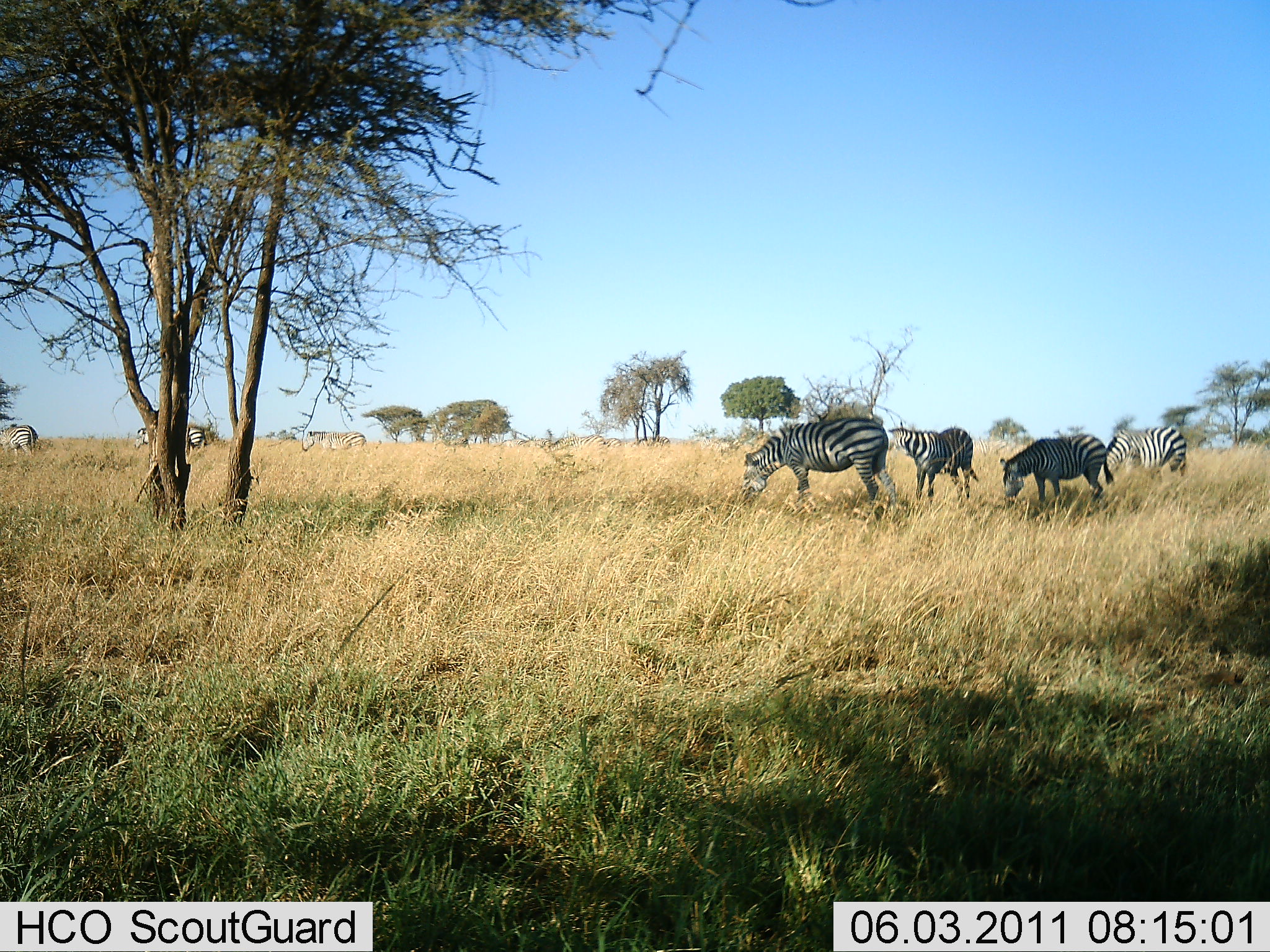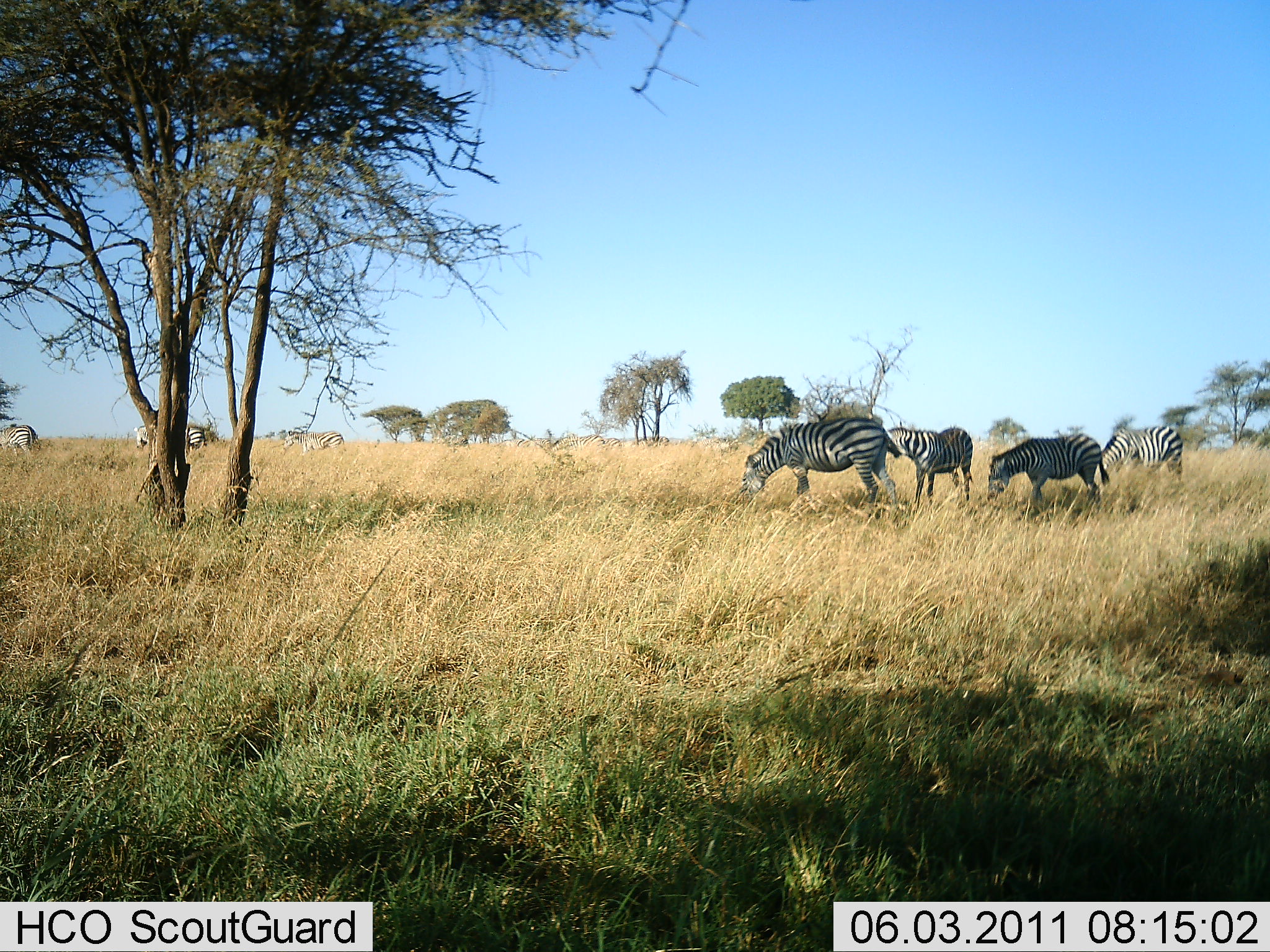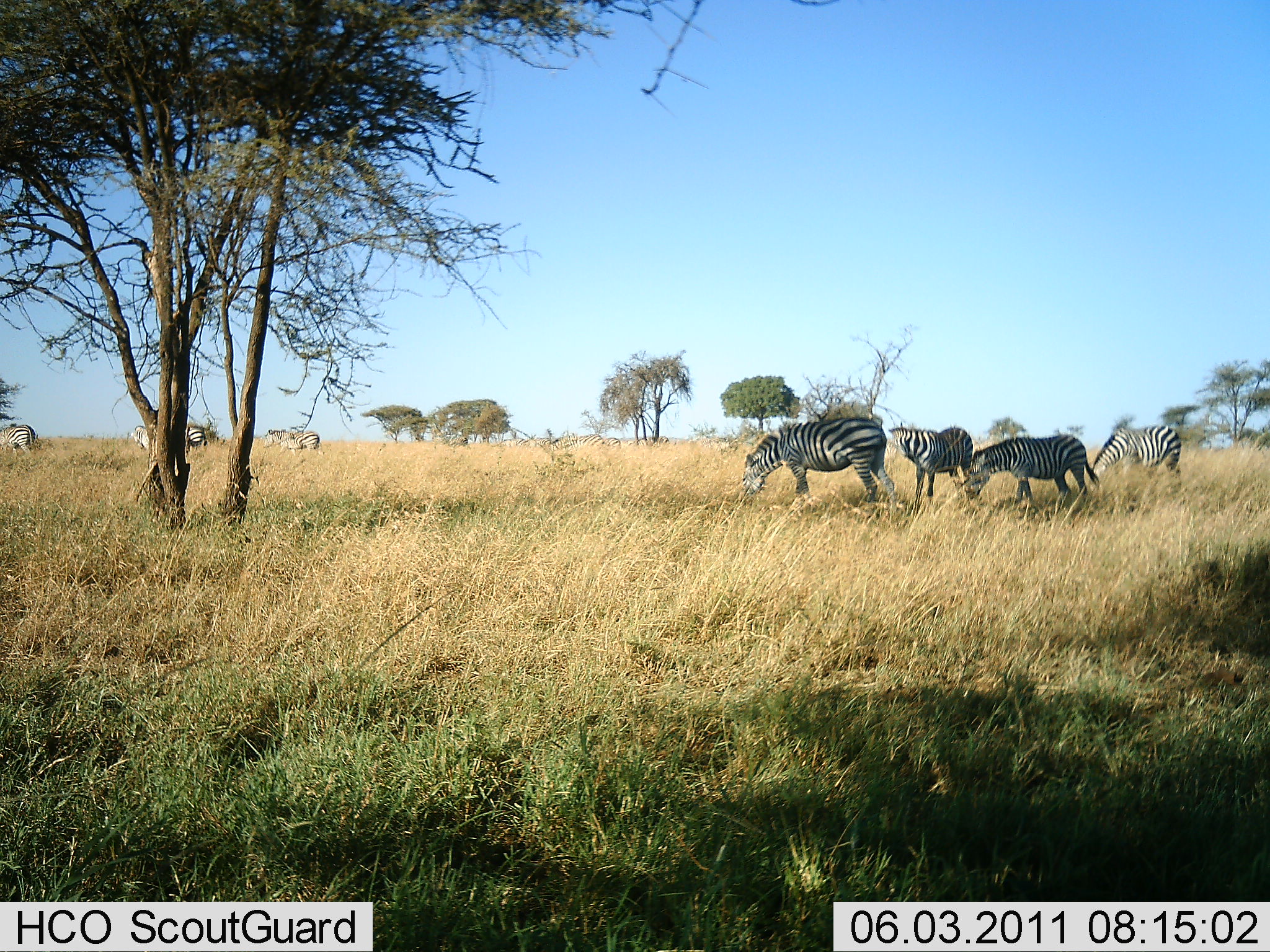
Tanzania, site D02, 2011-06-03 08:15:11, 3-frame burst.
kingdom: Animalia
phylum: Chordata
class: Mammalia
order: Perissodactyla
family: Equidae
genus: Equus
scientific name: Equus quagga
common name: plains zebra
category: zebra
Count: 7.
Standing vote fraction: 55%.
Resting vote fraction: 18%.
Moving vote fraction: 27%.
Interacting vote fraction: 0%.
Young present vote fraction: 0%.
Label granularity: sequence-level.